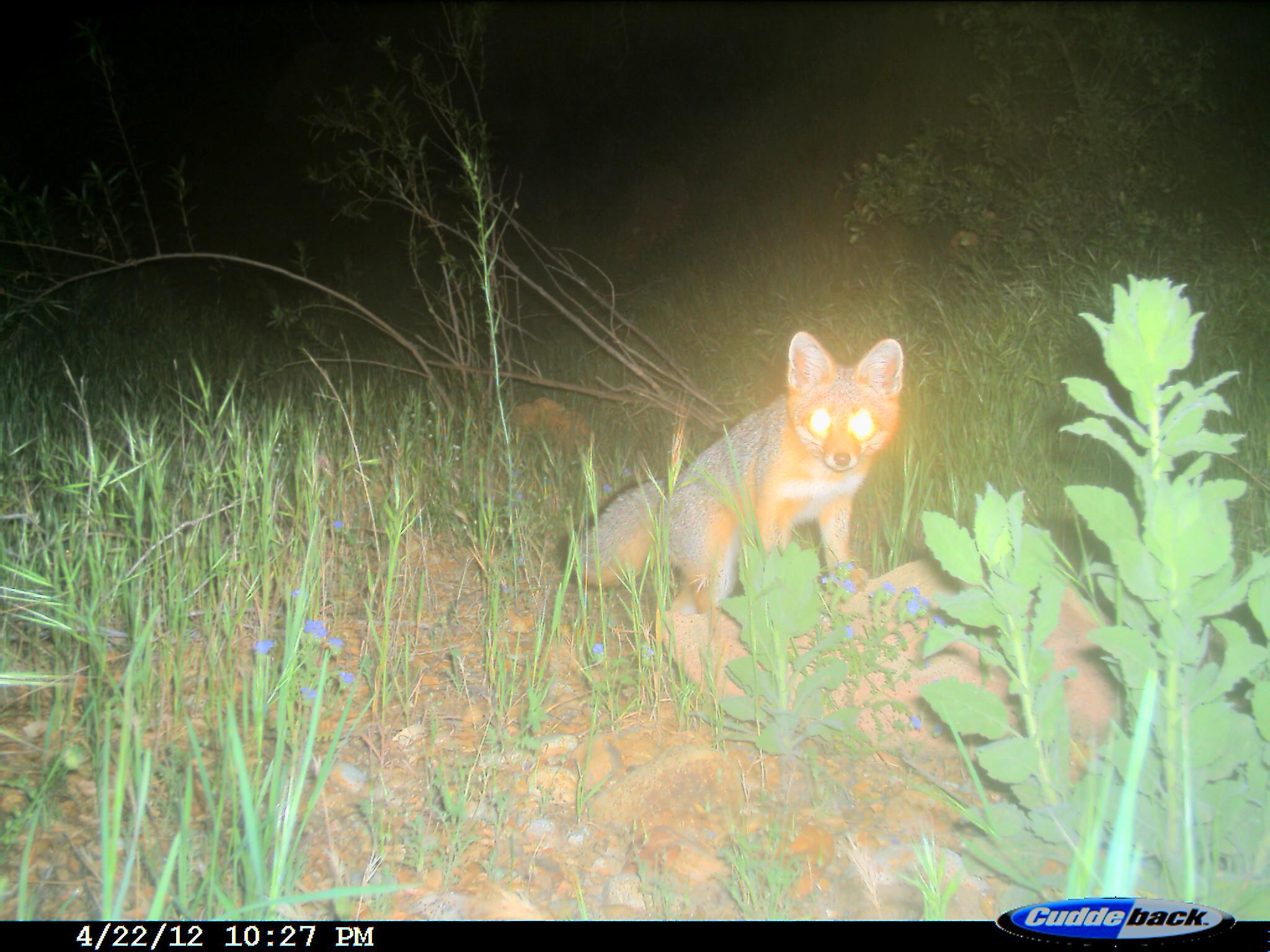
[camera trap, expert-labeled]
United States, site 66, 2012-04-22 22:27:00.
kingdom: Animalia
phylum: Chordata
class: Mammalia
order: Carnivora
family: Canidae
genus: Urocyon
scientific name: Urocyon cinereoargenteus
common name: gray fox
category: fox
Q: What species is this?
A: Fox (gray fox) (Urocyon cinereoargenteus).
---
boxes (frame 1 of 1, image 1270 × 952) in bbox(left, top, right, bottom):
fox: bbox(572, 330, 905, 615)